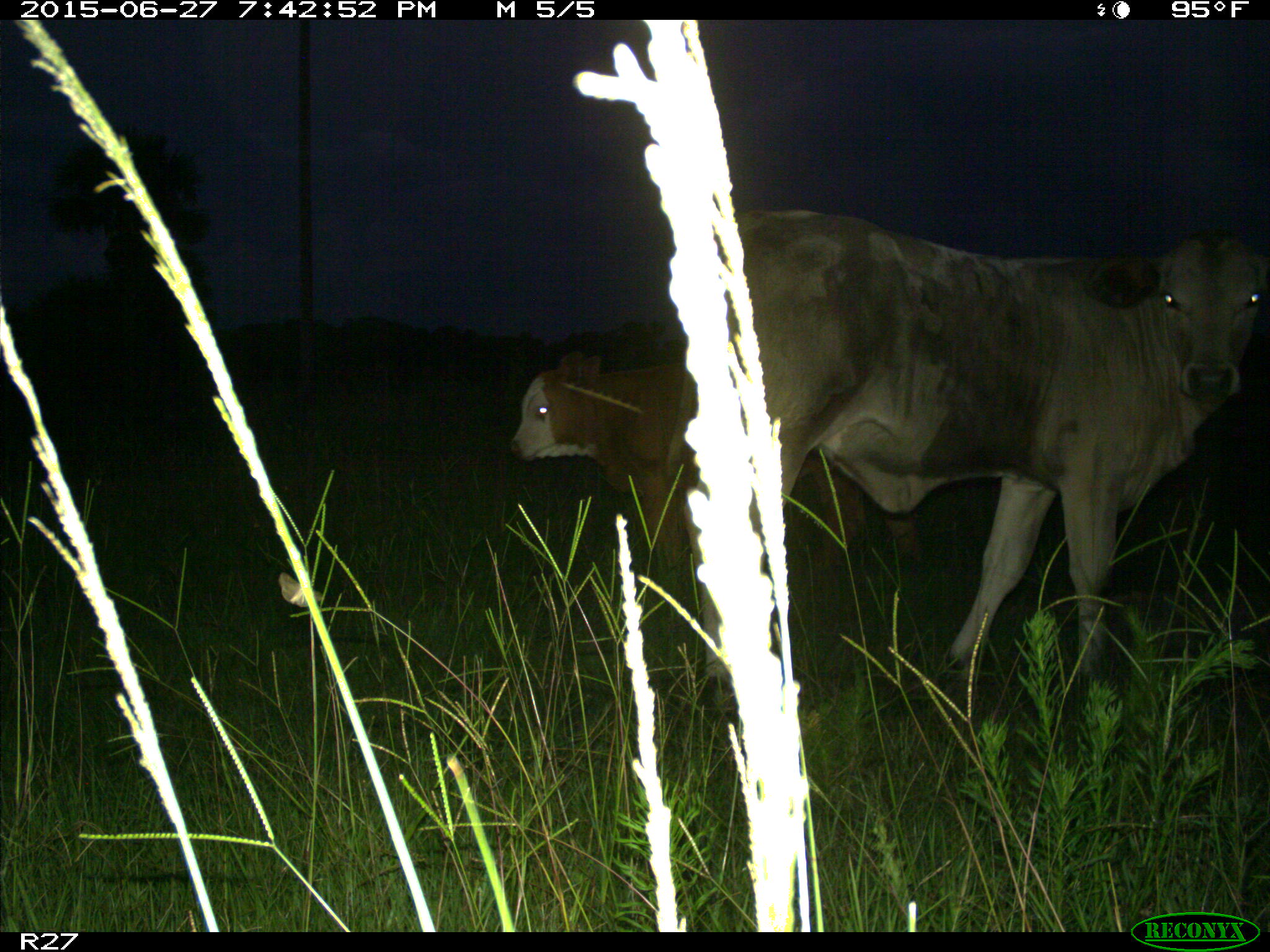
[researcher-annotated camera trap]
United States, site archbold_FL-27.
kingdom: Animalia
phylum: Chordata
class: Mammalia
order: Artiodactyla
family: Bovidae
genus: Bos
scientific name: Bos taurus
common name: domestic cow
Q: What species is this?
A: Bos taurus (domestic cow).